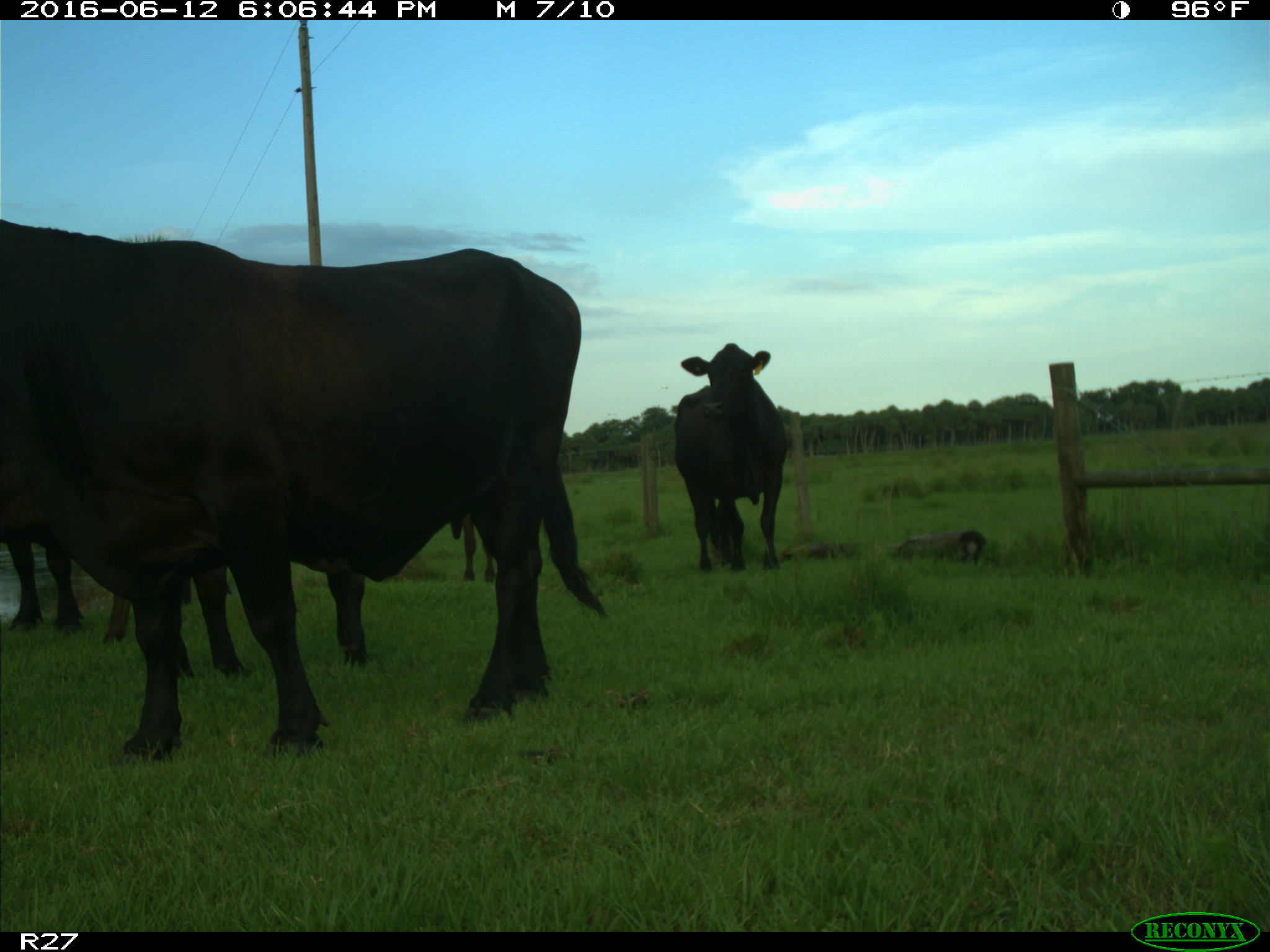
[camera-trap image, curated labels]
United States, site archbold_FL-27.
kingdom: Animalia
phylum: Chordata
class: Mammalia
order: Artiodactyla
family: Bovidae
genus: Bos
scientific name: Bos taurus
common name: domestic cow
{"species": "Bos taurus (domestic cow)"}